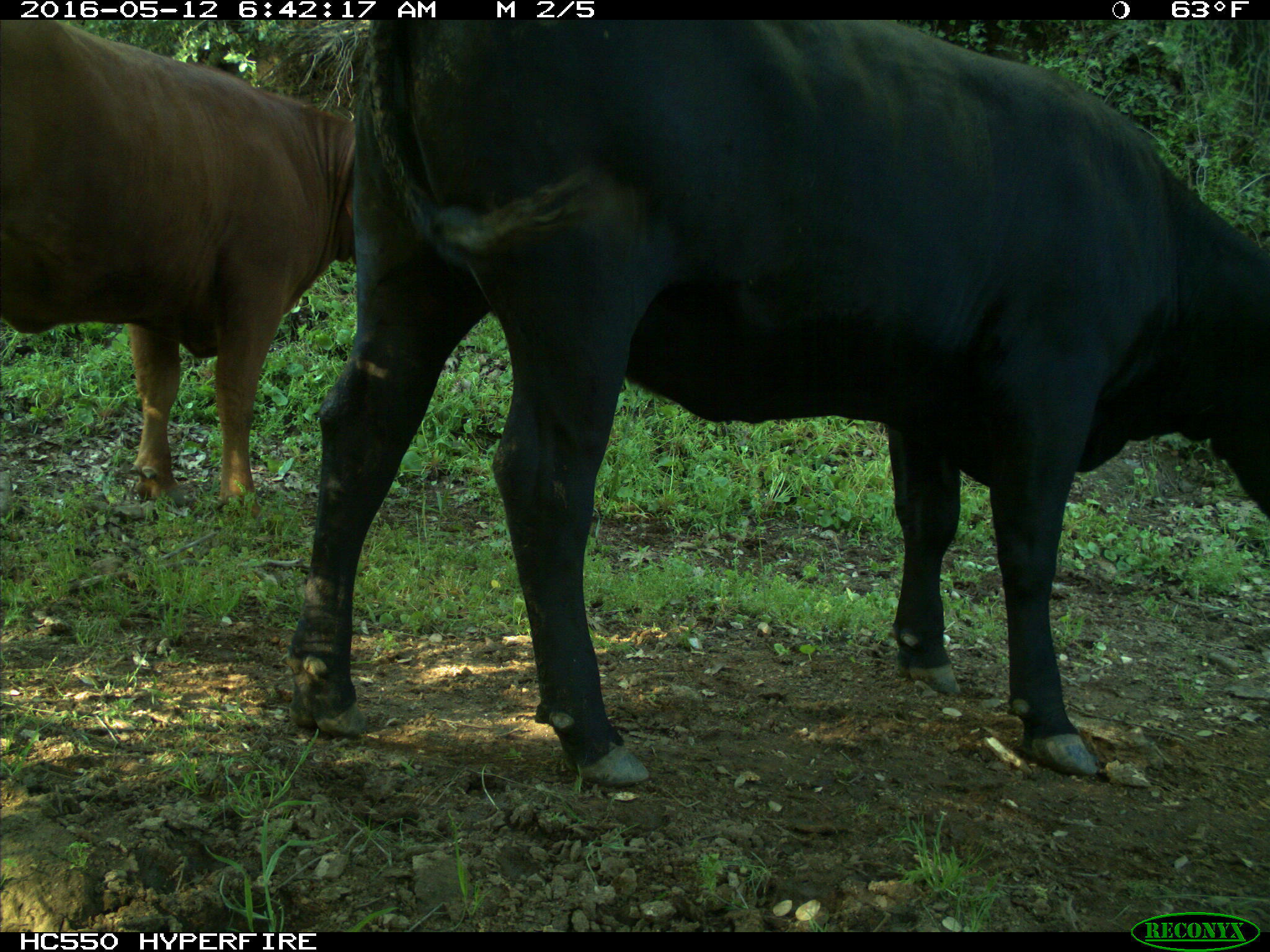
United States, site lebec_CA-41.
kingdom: Animalia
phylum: Chordata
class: Mammalia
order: Artiodactyla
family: Bovidae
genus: Bos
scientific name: Bos taurus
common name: domestic cow